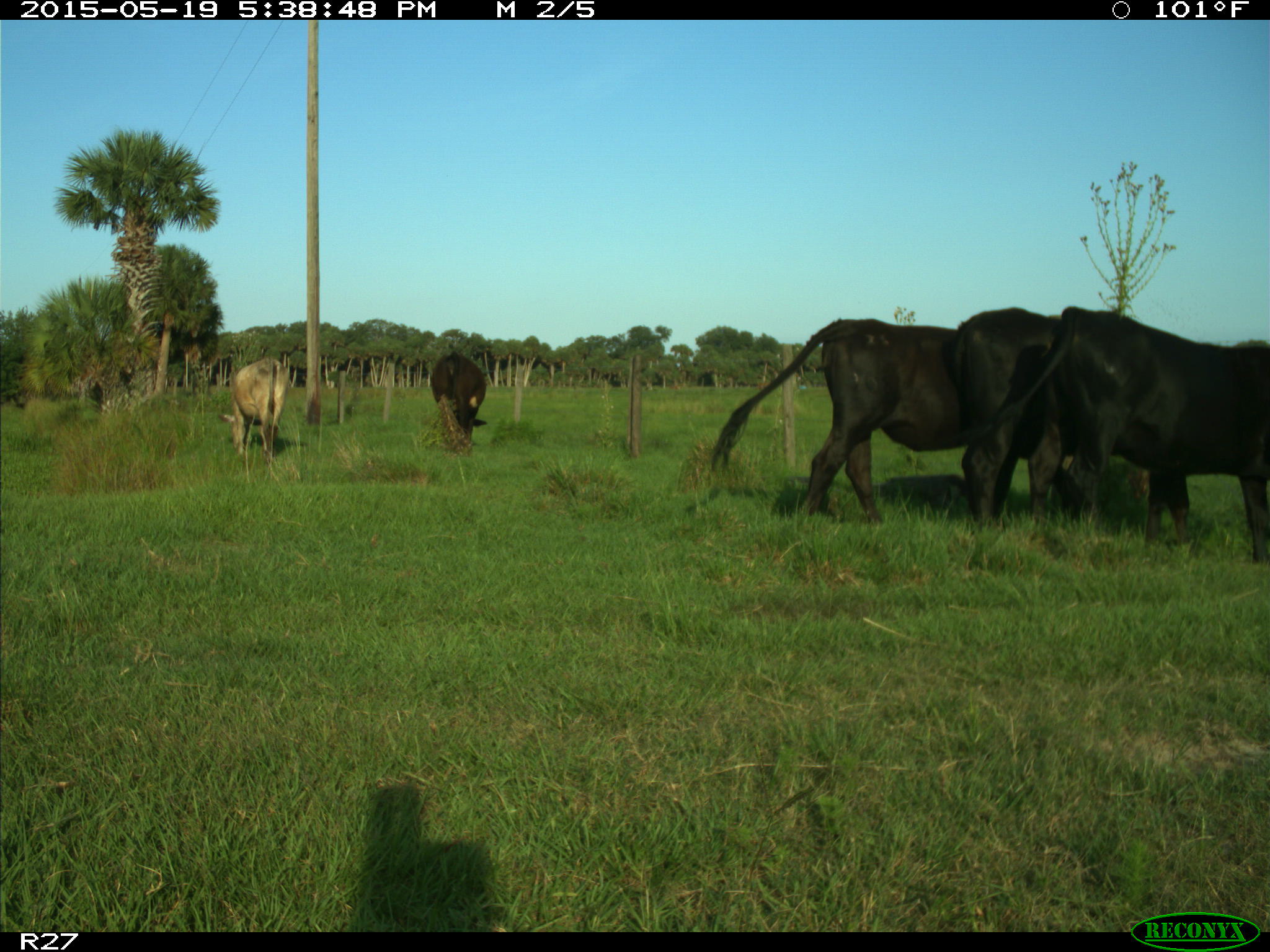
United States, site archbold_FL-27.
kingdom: Animalia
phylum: Chordata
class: Mammalia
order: Artiodactyla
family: Bovidae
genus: Bos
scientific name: Bos taurus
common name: domestic cow